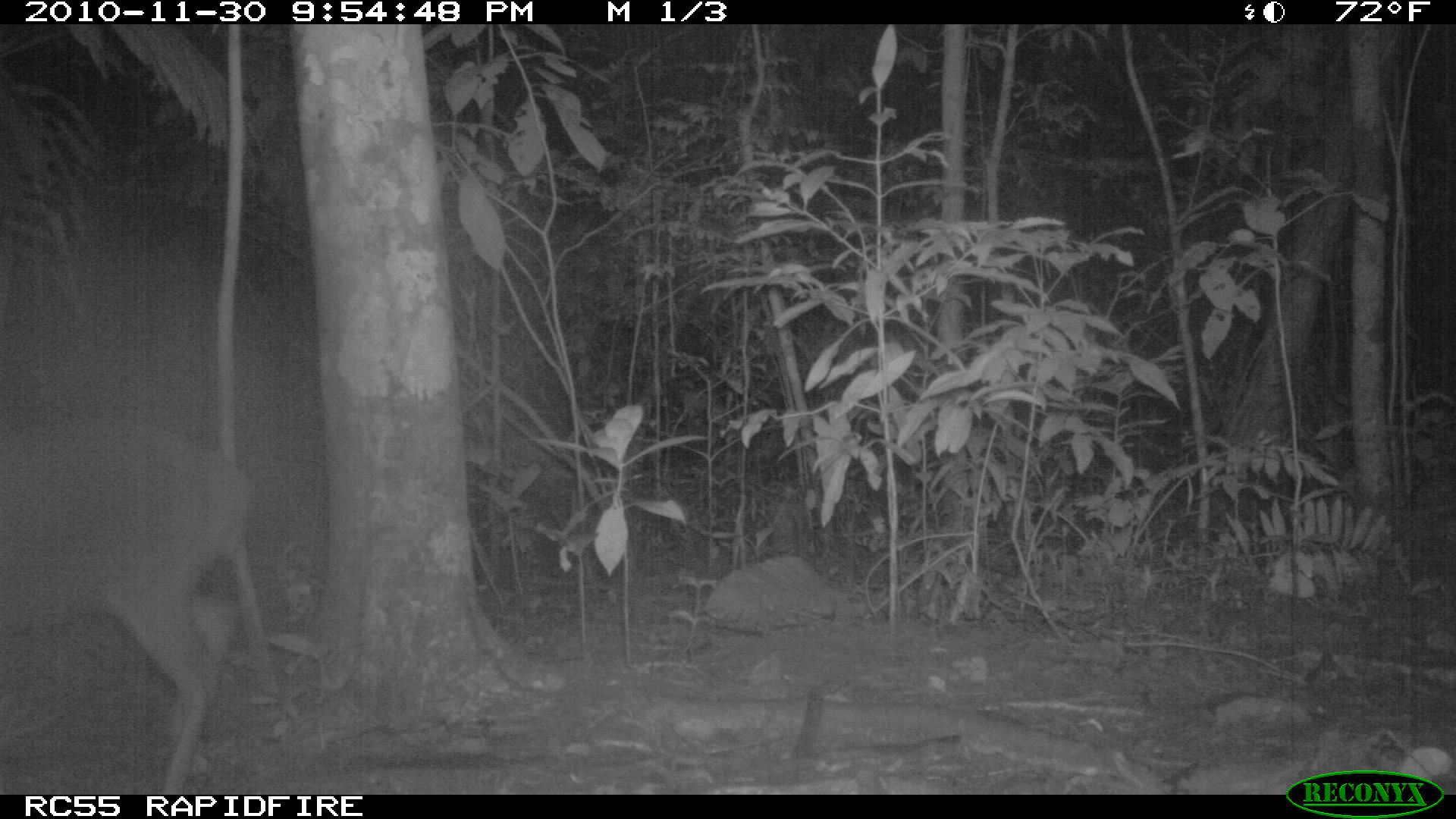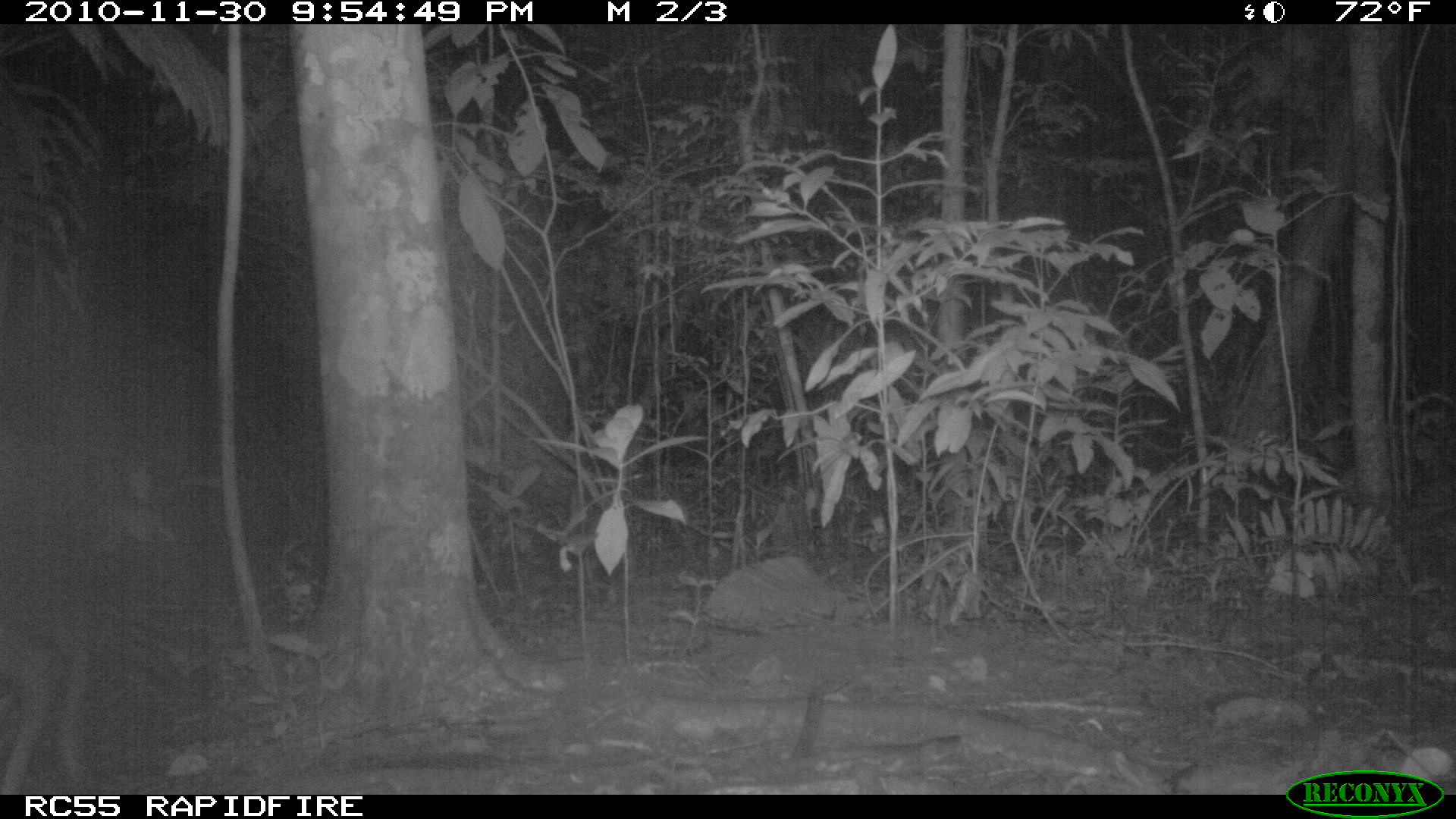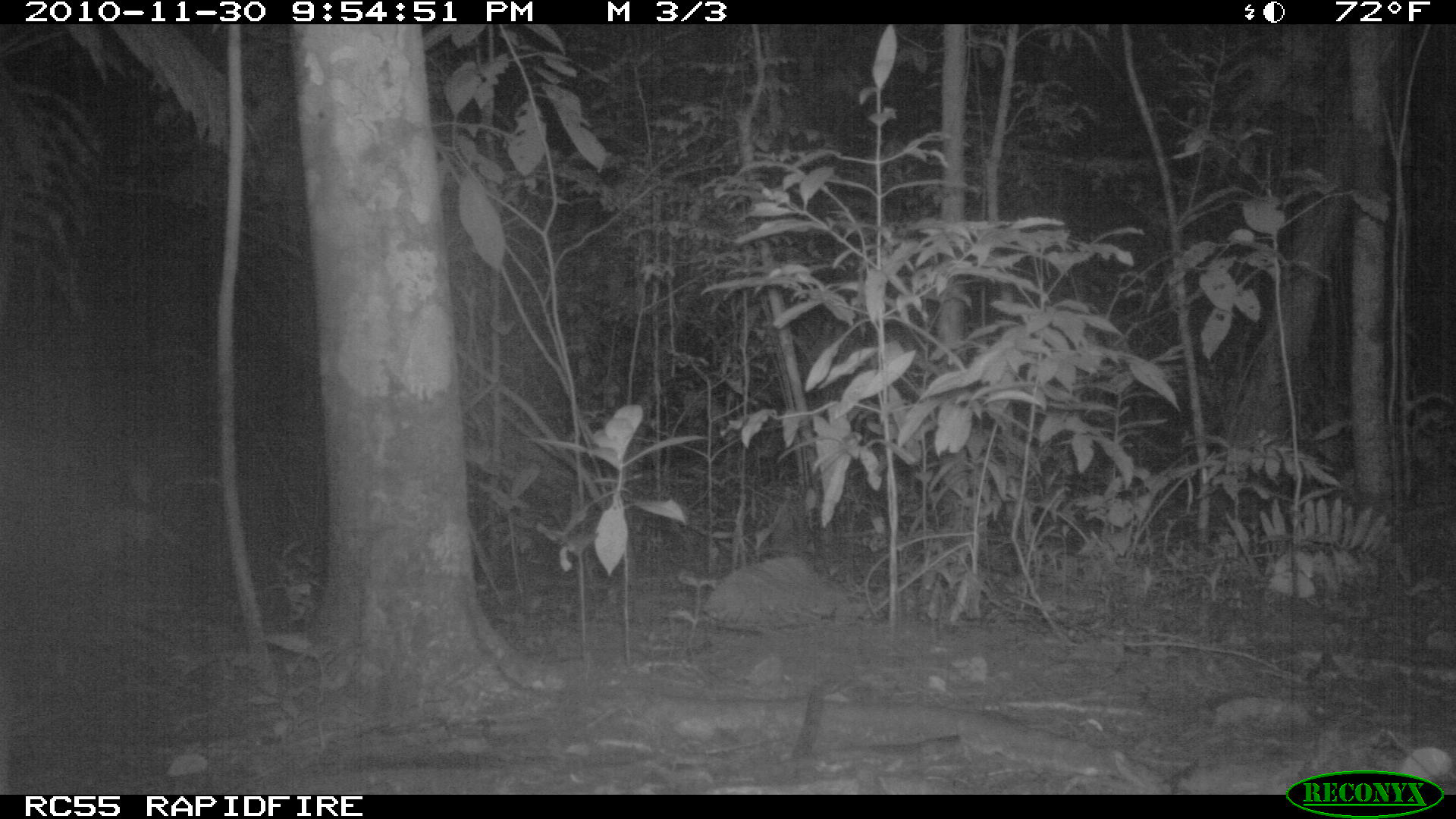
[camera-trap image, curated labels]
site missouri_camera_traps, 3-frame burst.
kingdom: Animalia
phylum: Chordata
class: Mammalia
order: Artiodactyla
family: Cervidae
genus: Mazama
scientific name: Mazama americana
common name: red brocket deer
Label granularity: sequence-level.